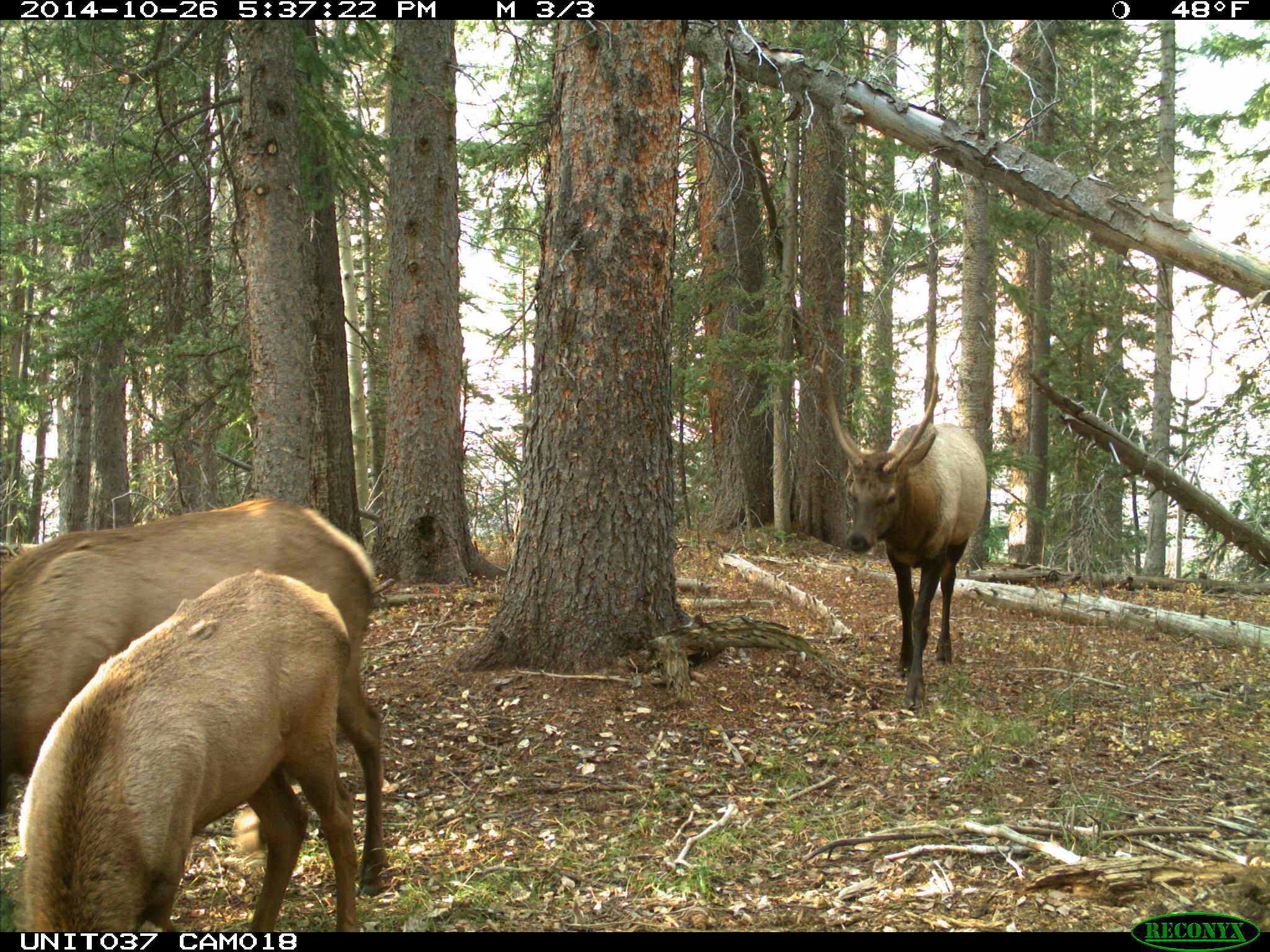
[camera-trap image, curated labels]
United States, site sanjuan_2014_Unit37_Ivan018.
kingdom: Animalia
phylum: Chordata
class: Mammalia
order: Artiodactyla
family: Cervidae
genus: Cervus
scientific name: Cervus elaphus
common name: red deer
Cervus elaphus (red deer).